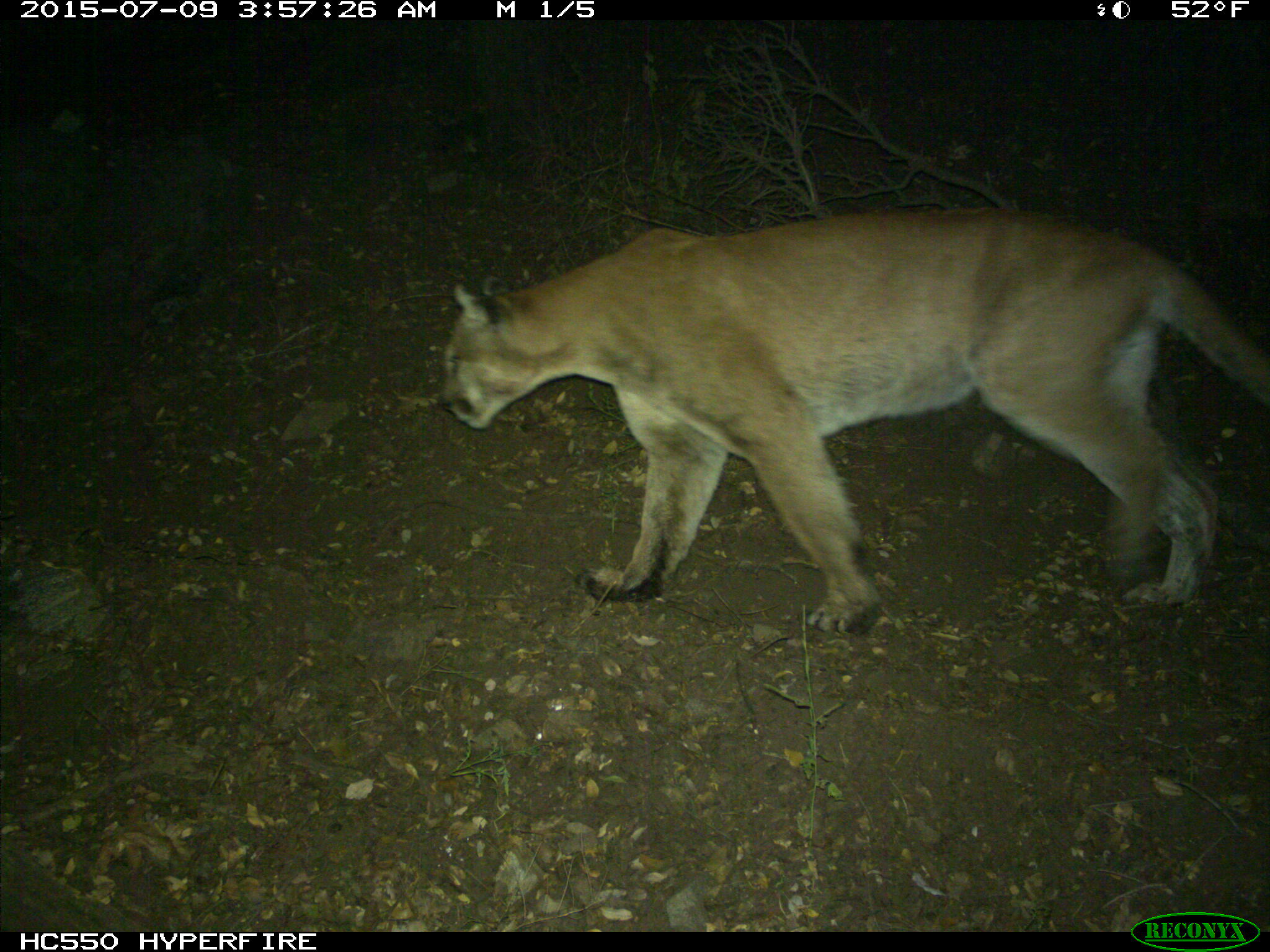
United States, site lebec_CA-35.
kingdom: Animalia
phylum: Chordata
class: Mammalia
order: Carnivora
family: Felidae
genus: Puma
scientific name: Puma concolor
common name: mountain lion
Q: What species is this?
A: Puma concolor (mountain lion).